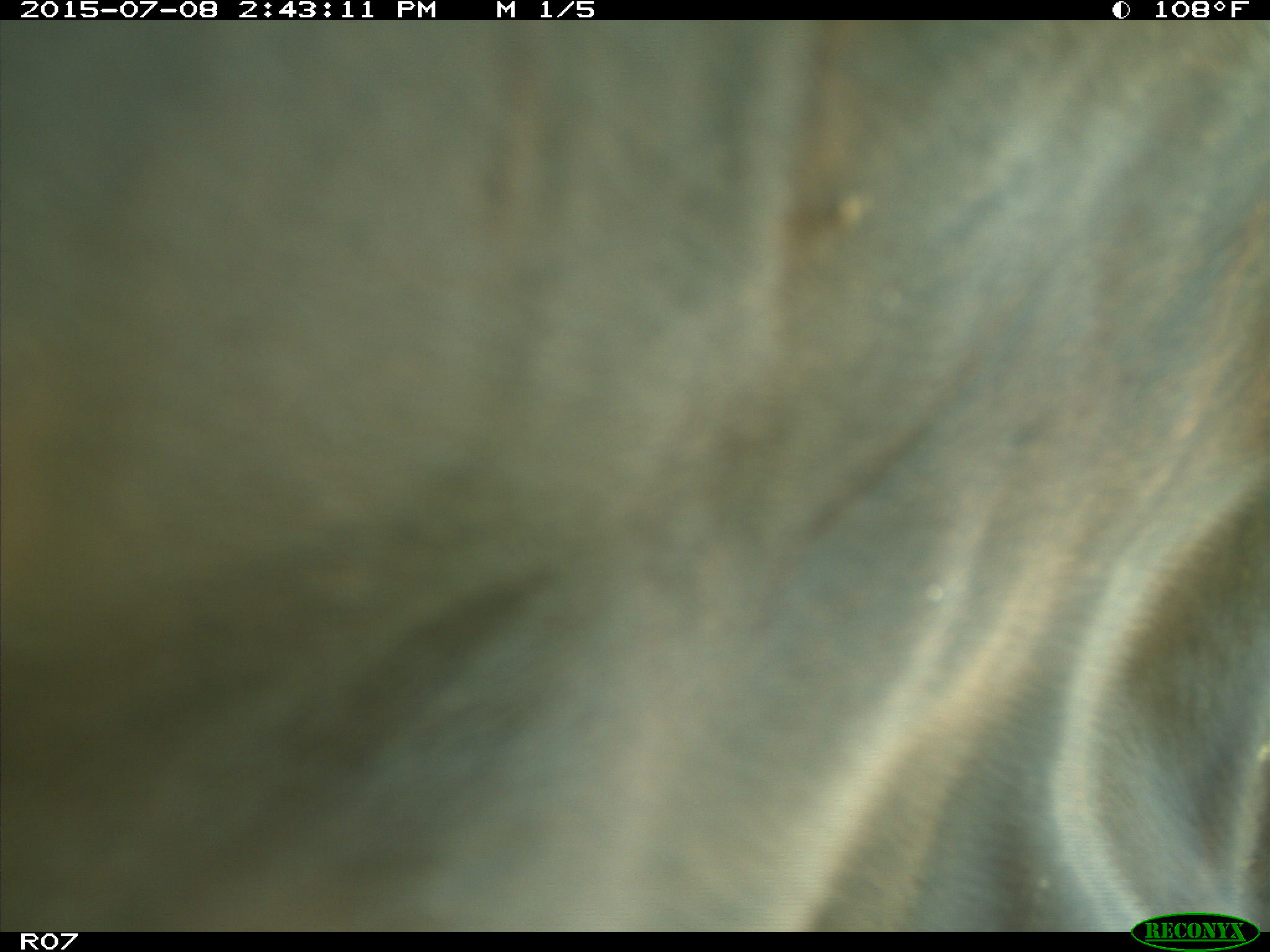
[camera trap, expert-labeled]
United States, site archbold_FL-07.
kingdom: Animalia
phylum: Chordata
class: Mammalia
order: Artiodactyla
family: Bovidae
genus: Bos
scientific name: Bos taurus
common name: domestic cow